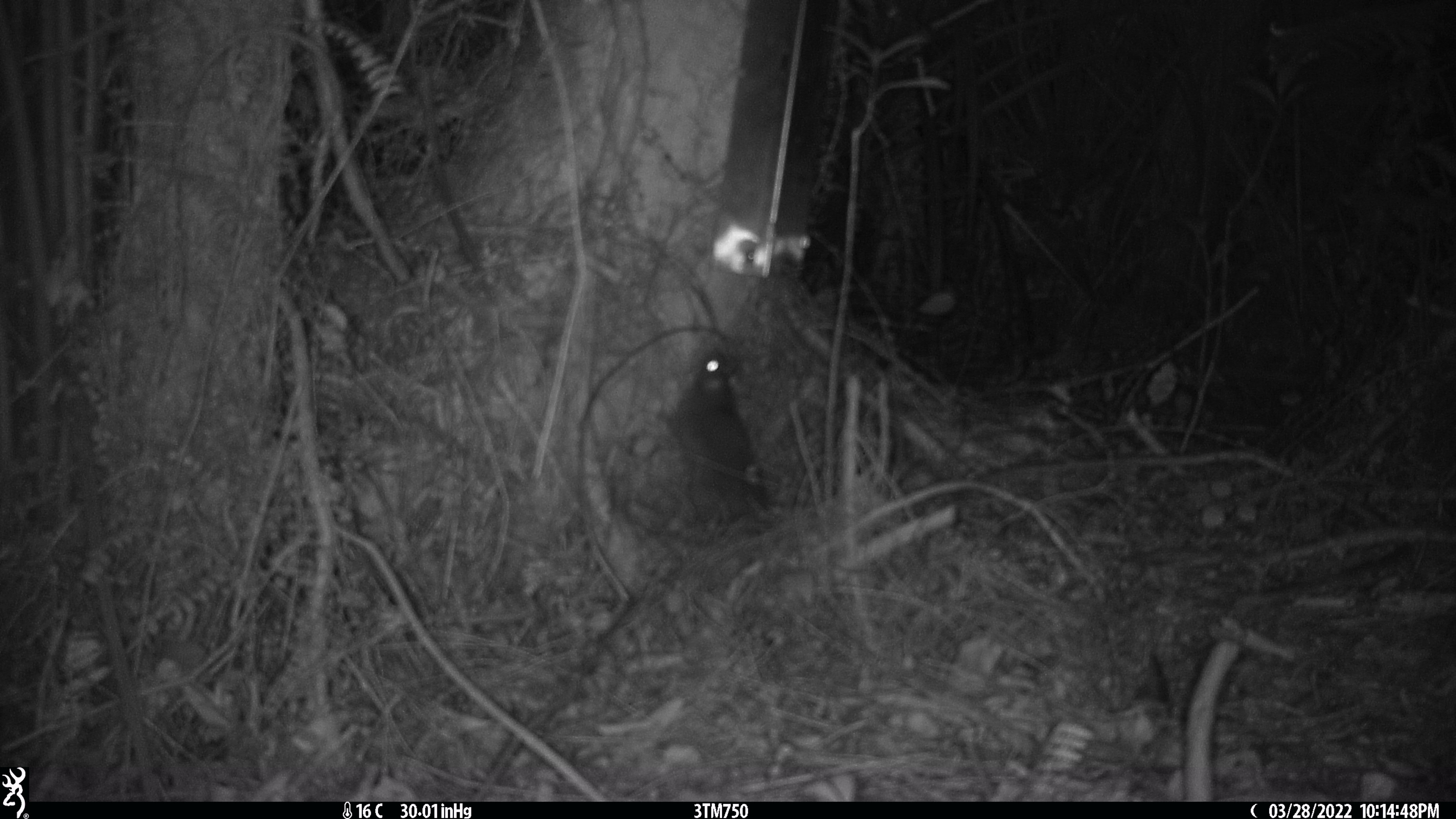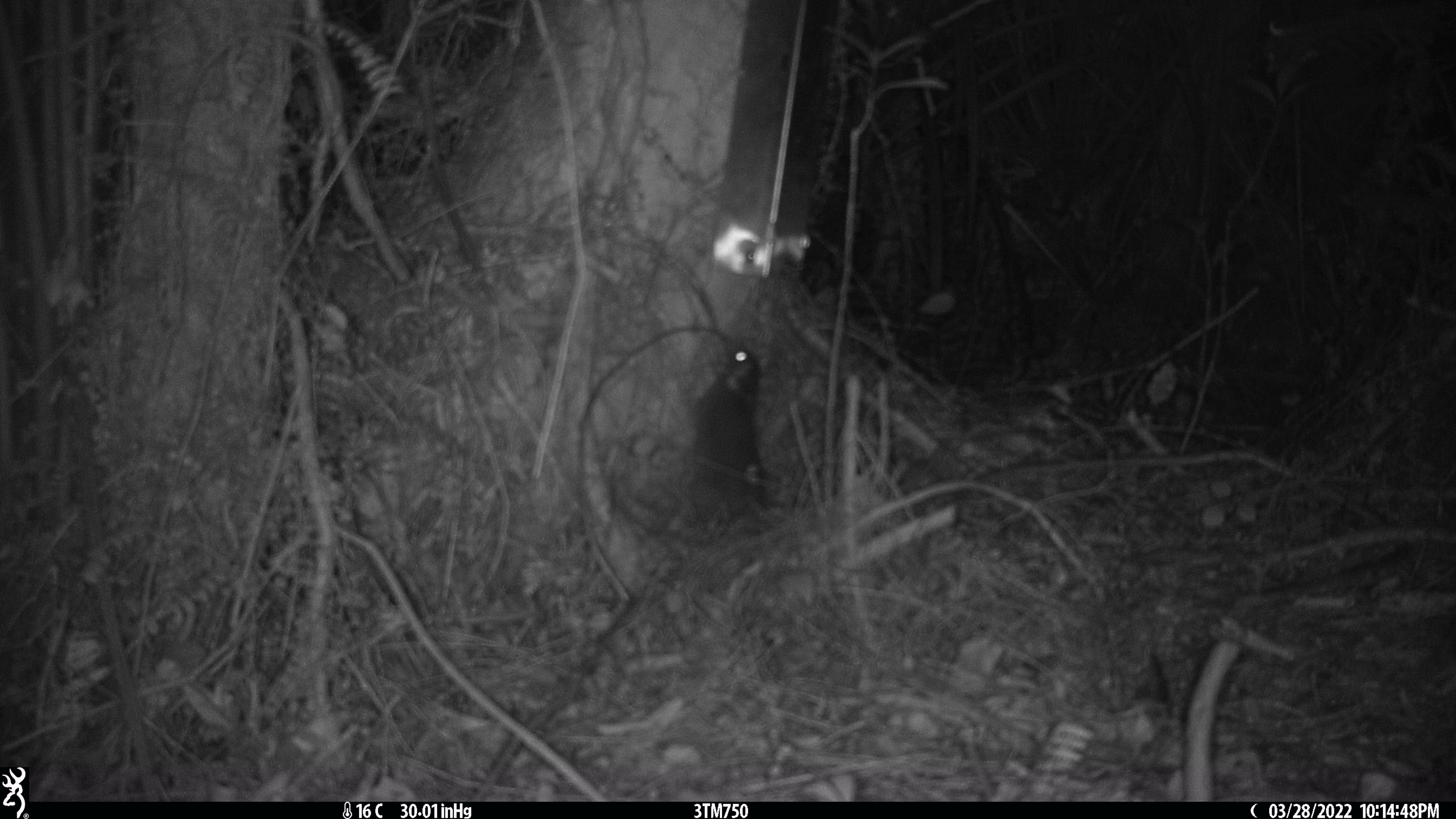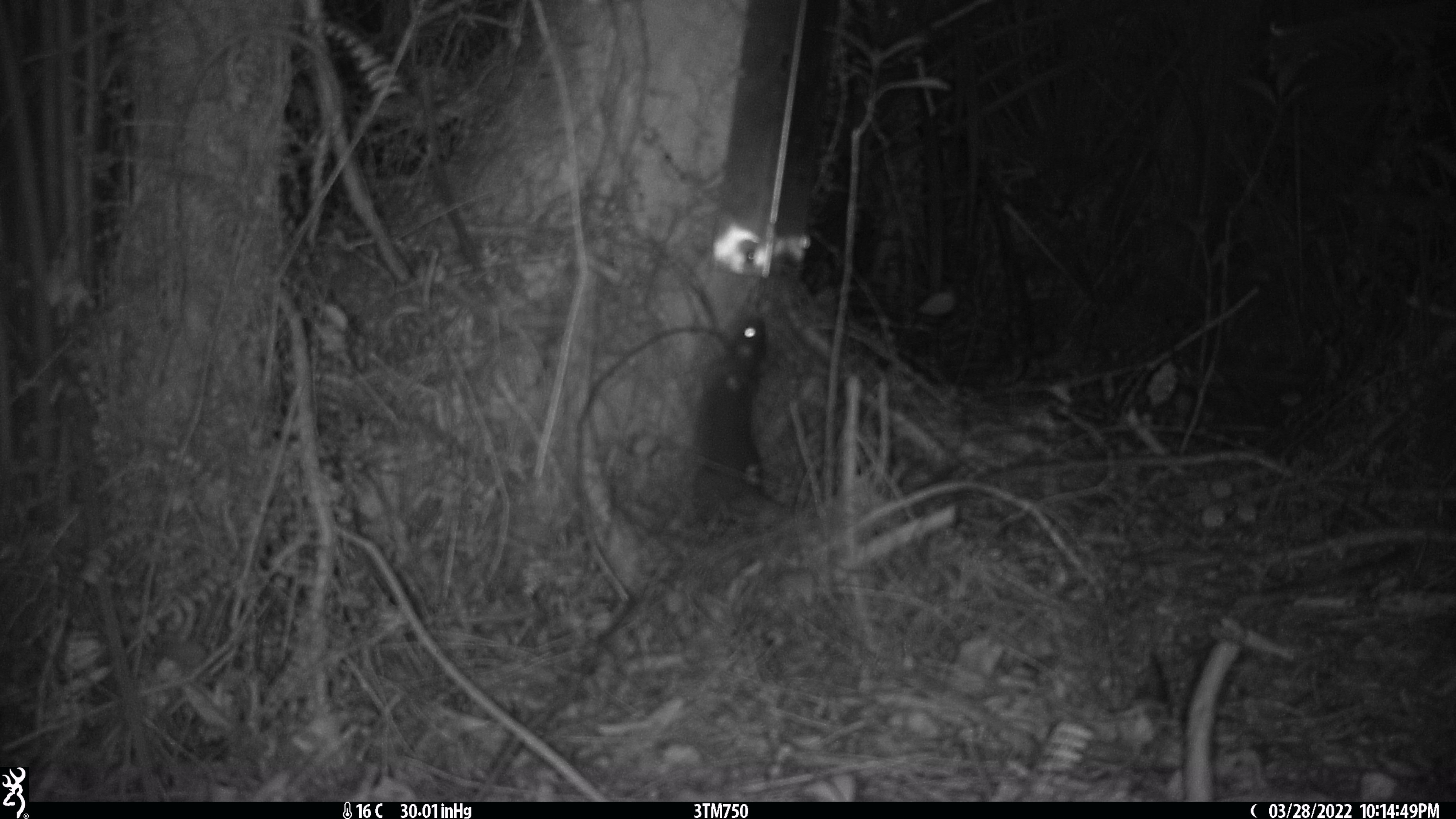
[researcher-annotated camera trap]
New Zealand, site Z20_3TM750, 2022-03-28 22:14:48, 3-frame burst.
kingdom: Animalia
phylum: Chordata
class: Mammalia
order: Rodentia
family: Muridae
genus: Rattus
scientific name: Rattus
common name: rat